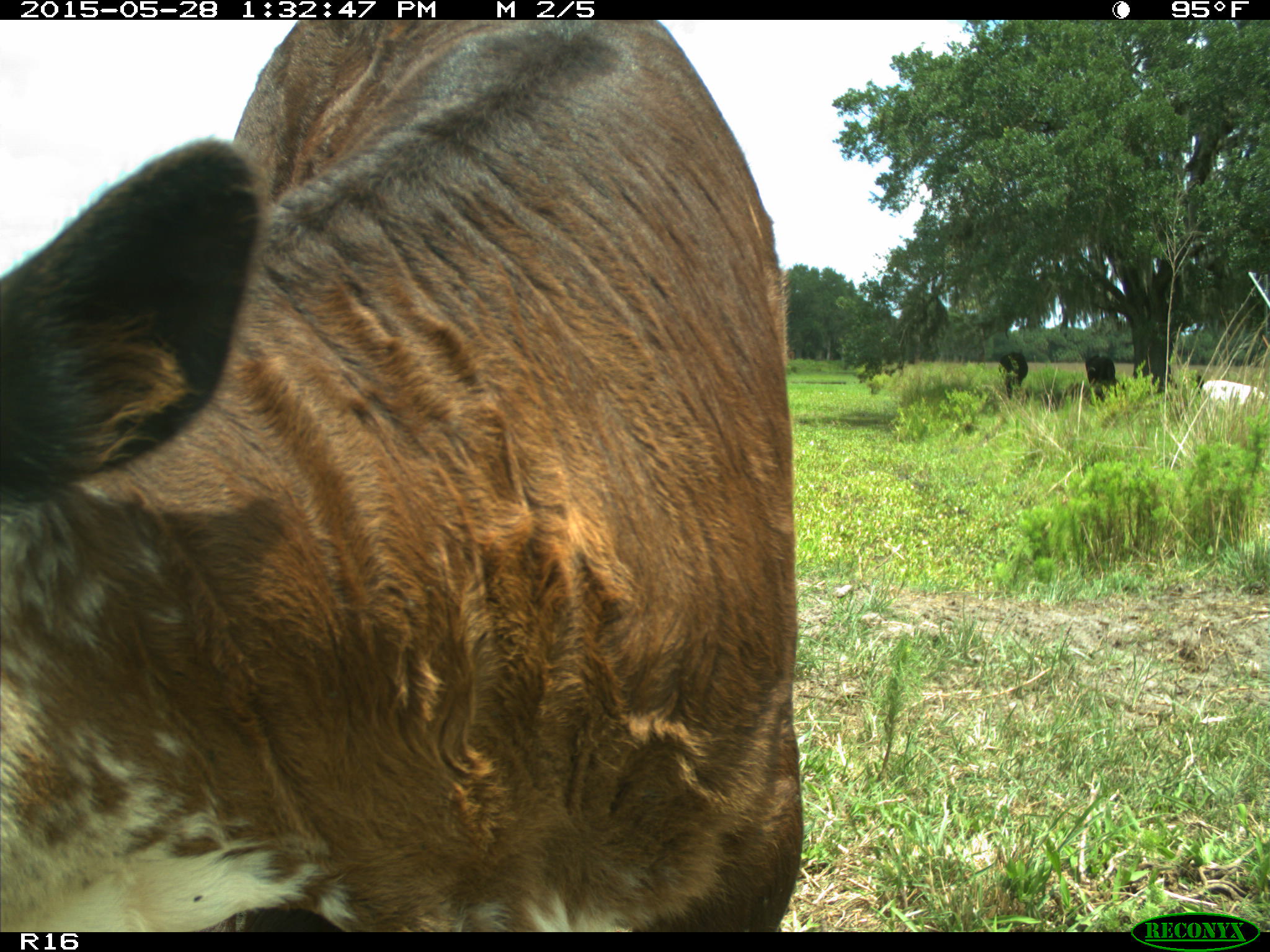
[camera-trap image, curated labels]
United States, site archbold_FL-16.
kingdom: Animalia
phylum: Chordata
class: Mammalia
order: Artiodactyla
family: Bovidae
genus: Bos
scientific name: Bos taurus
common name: domestic cow